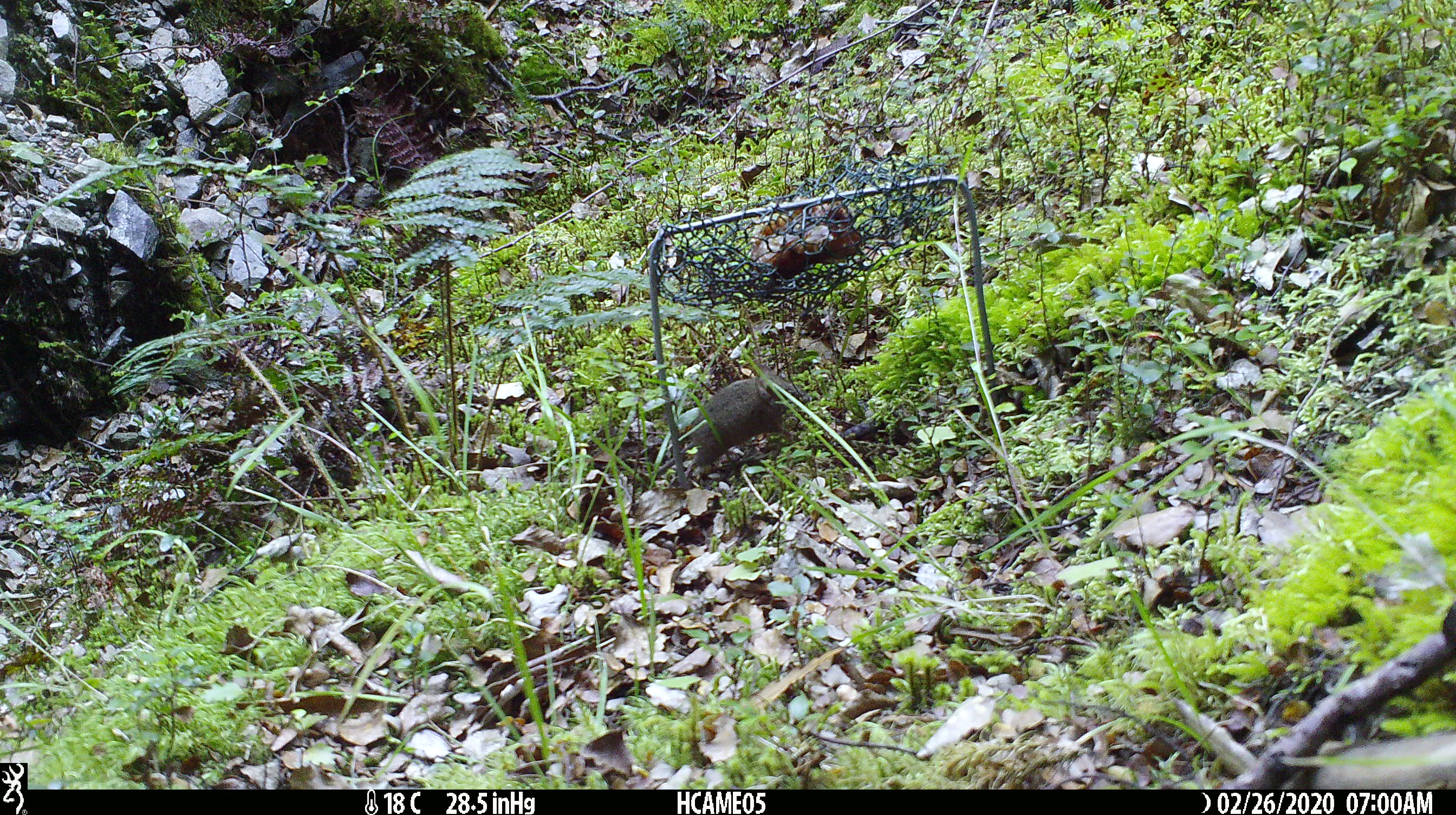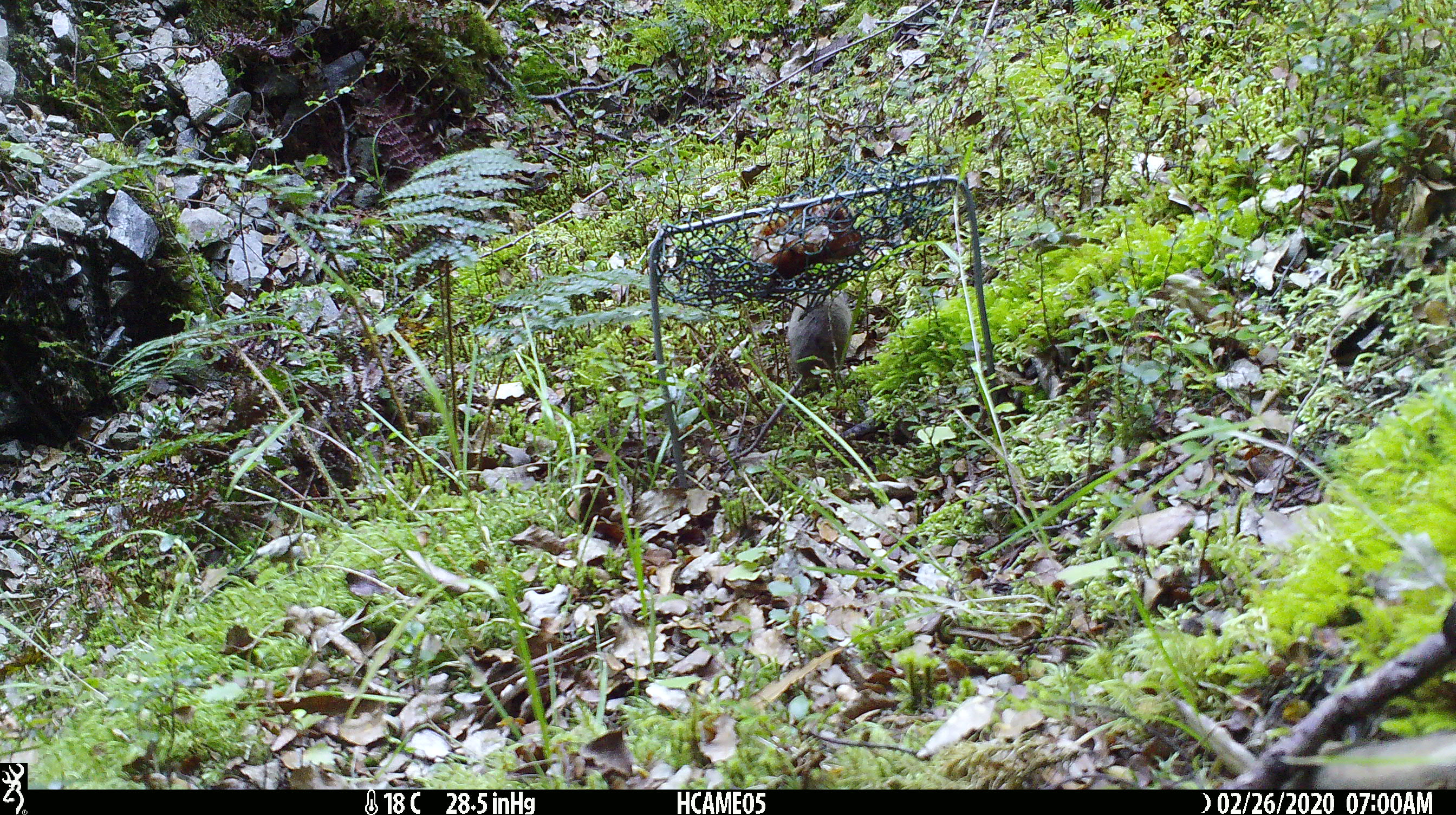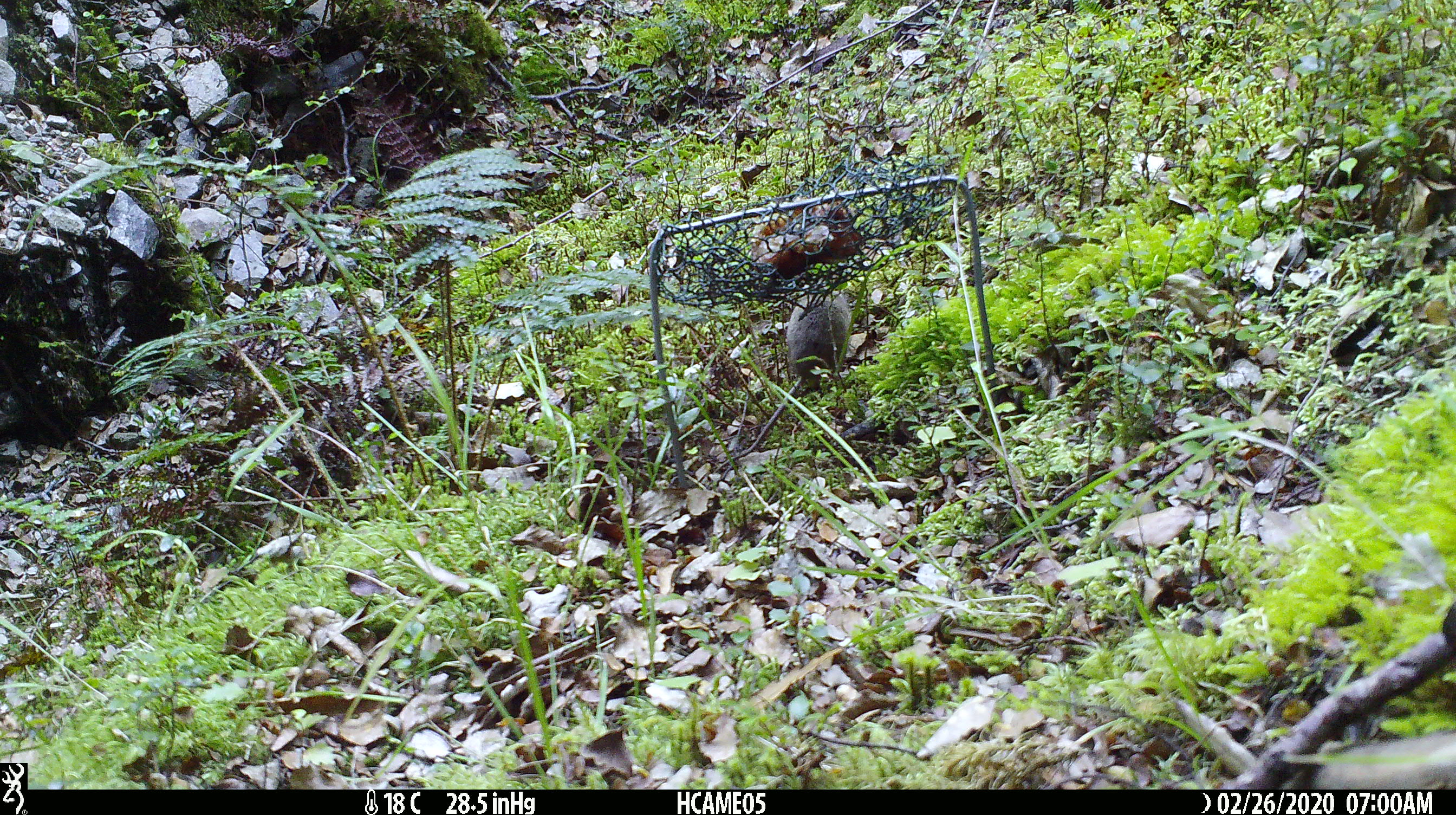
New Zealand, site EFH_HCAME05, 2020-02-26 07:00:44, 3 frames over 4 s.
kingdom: Animalia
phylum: Chordata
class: Mammalia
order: Rodentia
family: Muridae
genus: Mus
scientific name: Mus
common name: mouse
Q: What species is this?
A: Mouse (Mus).